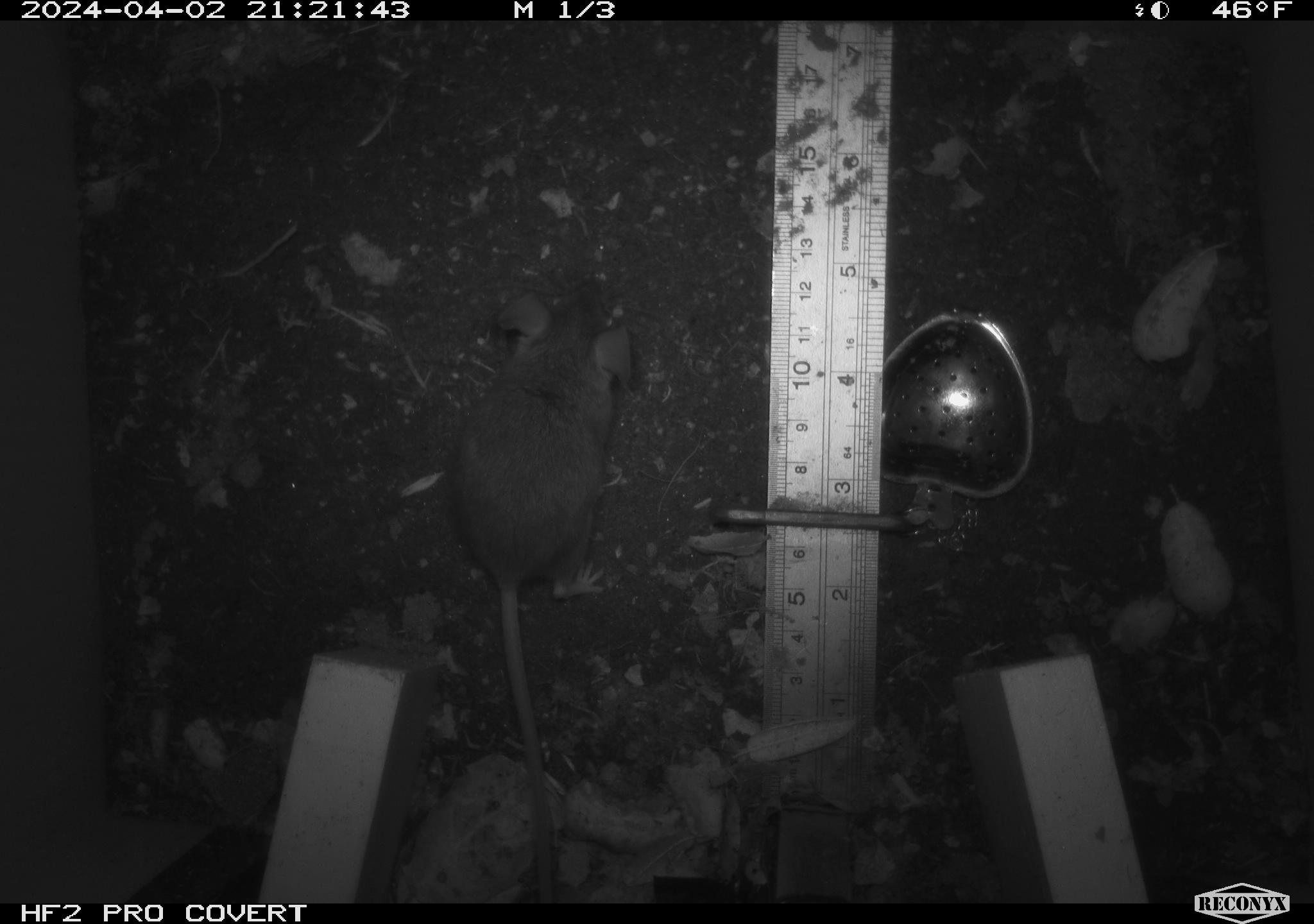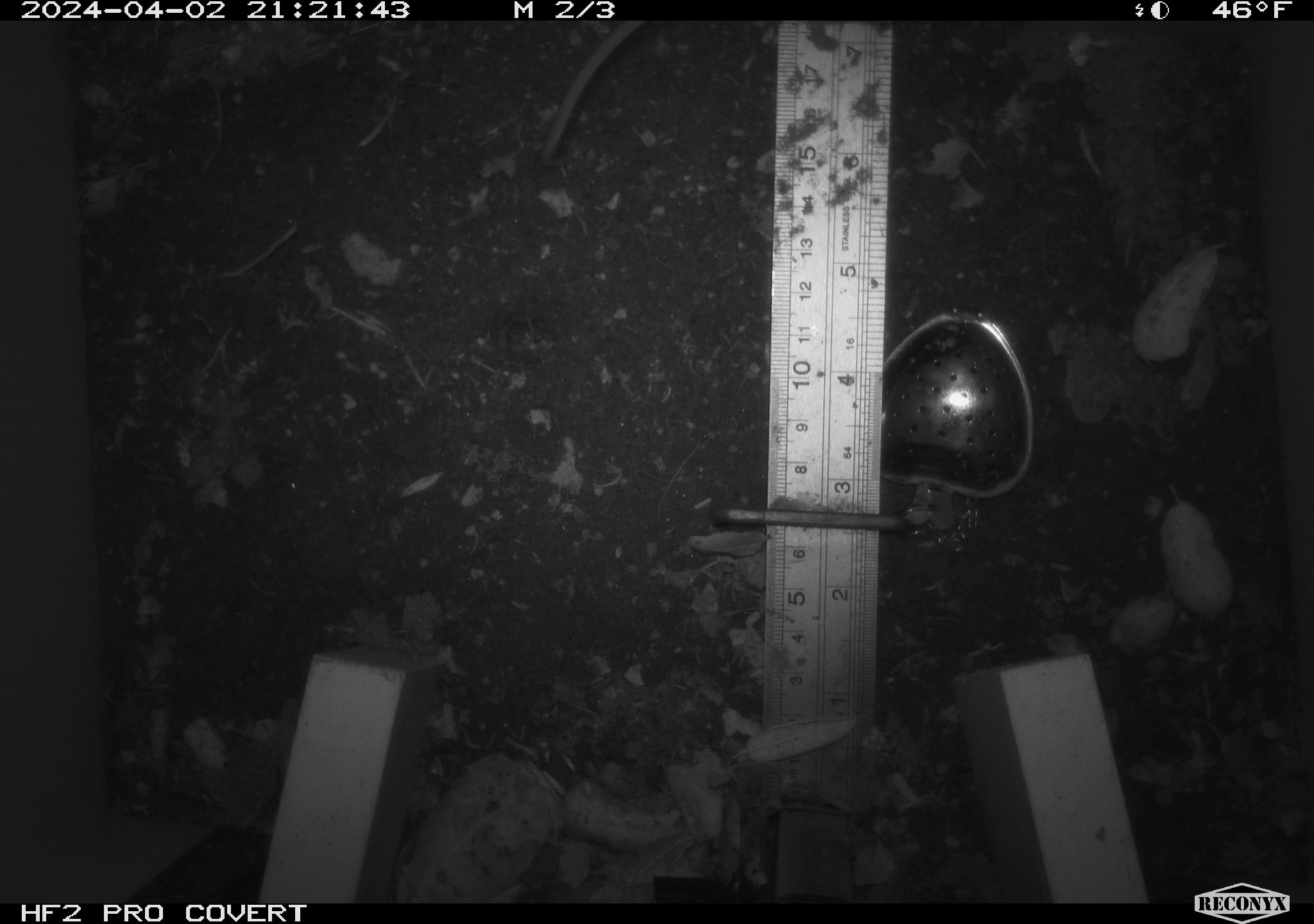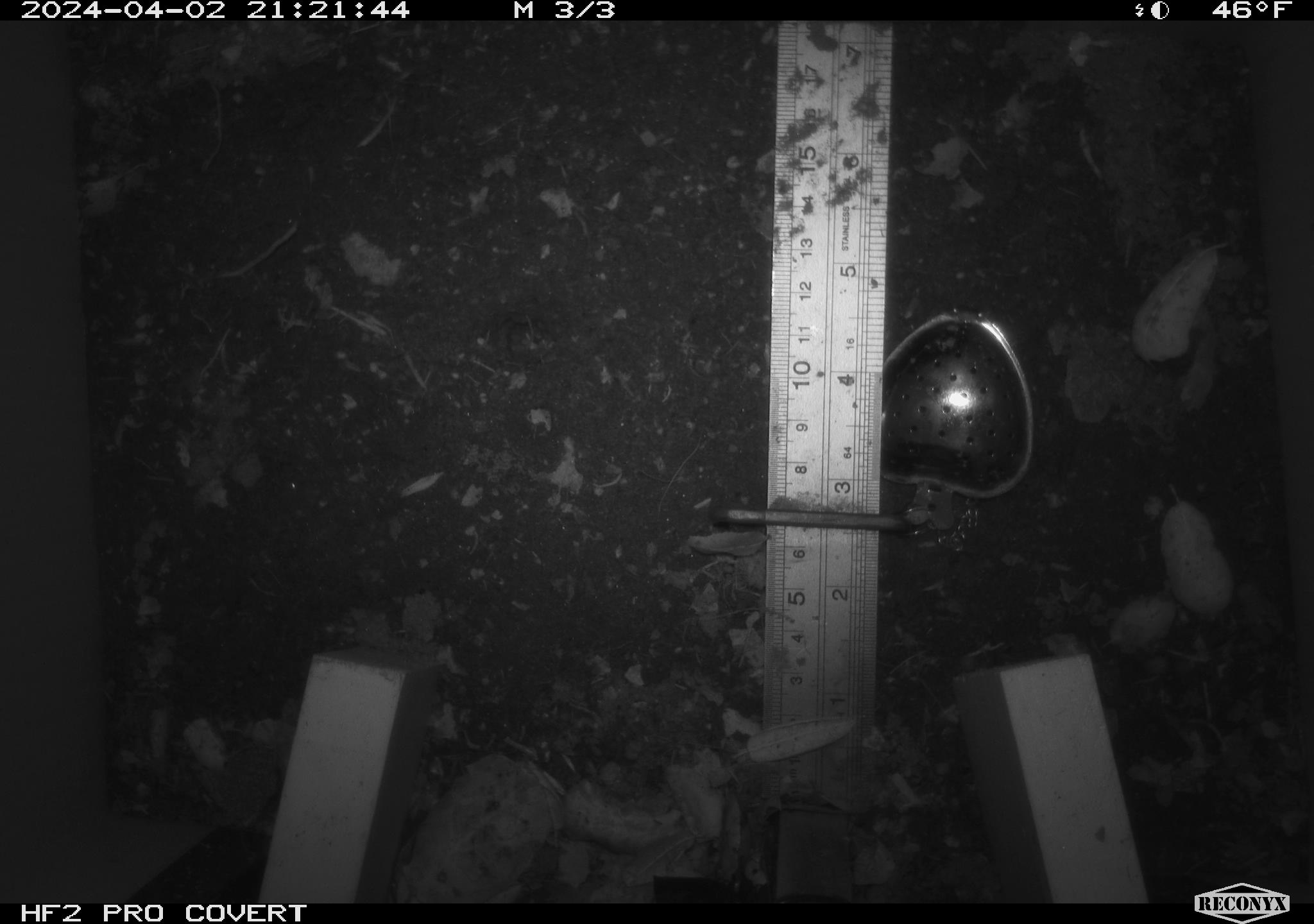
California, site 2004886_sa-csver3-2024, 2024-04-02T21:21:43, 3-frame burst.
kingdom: Animalia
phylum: Chordata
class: Mammalia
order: Rodentia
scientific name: Rodentia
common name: rodent